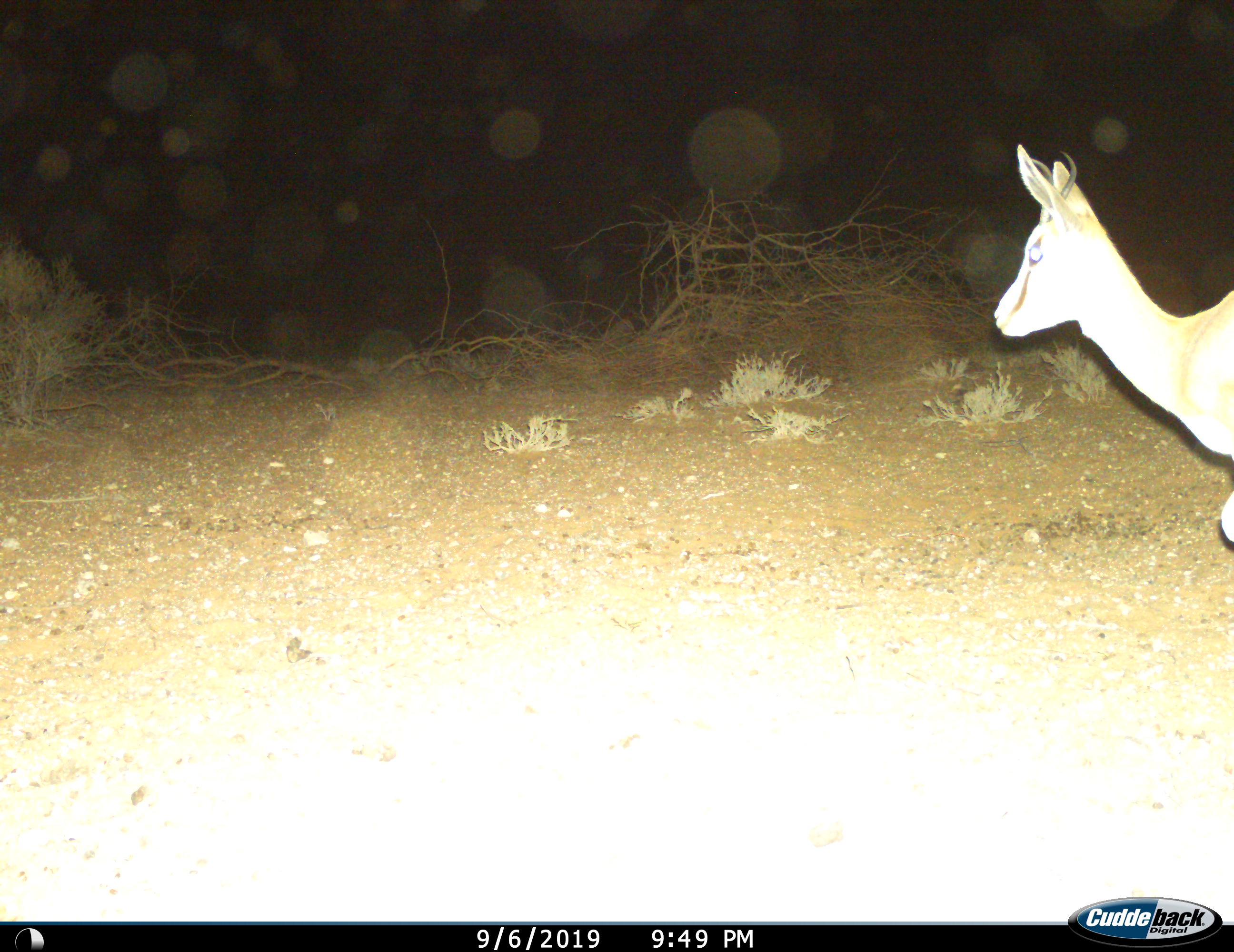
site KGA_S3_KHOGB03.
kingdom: Animalia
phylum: Chordata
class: Mammalia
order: Artiodactyla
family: Bovidae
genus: Antidorcas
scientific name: Antidorcas marsupialis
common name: springbok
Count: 1.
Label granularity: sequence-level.